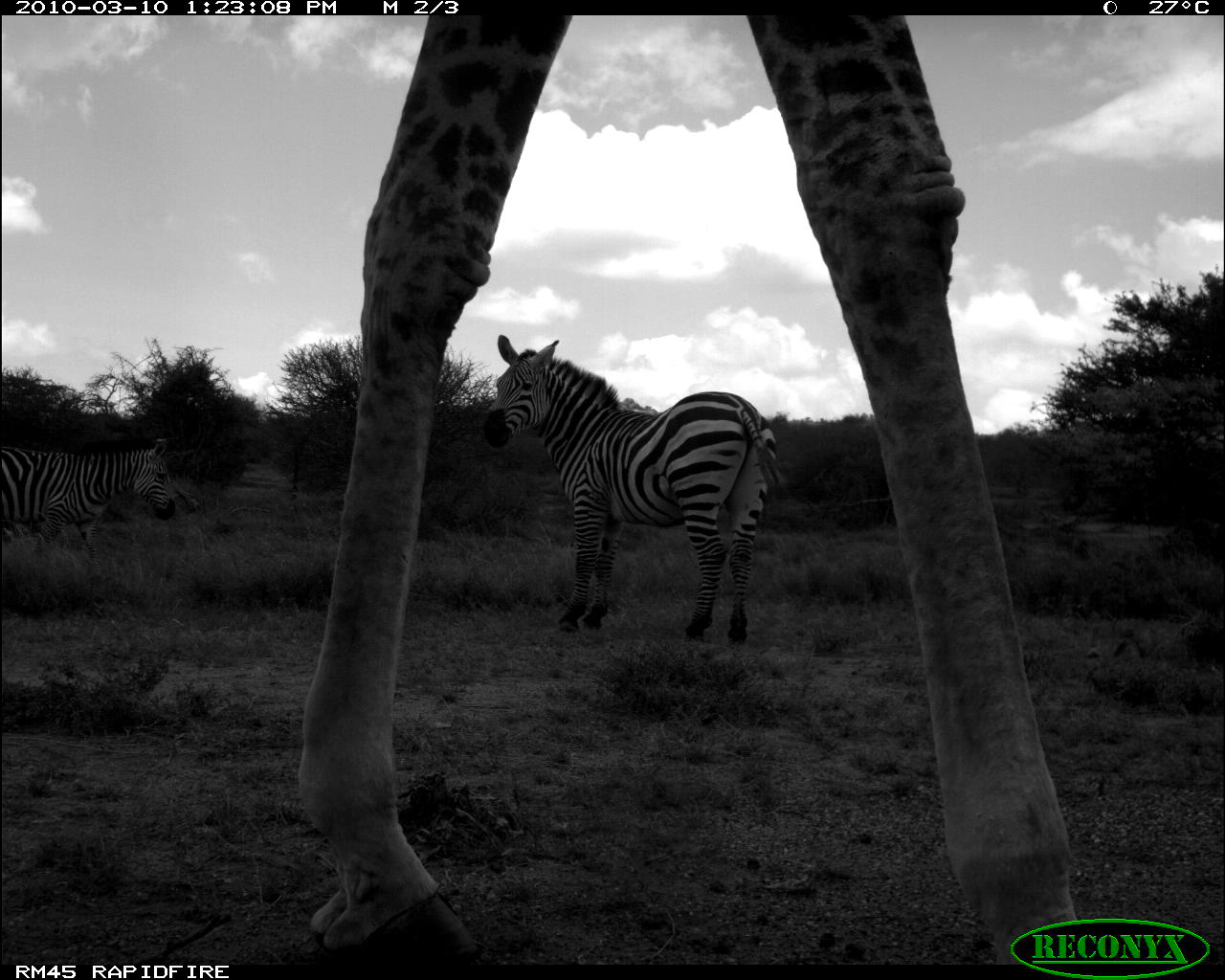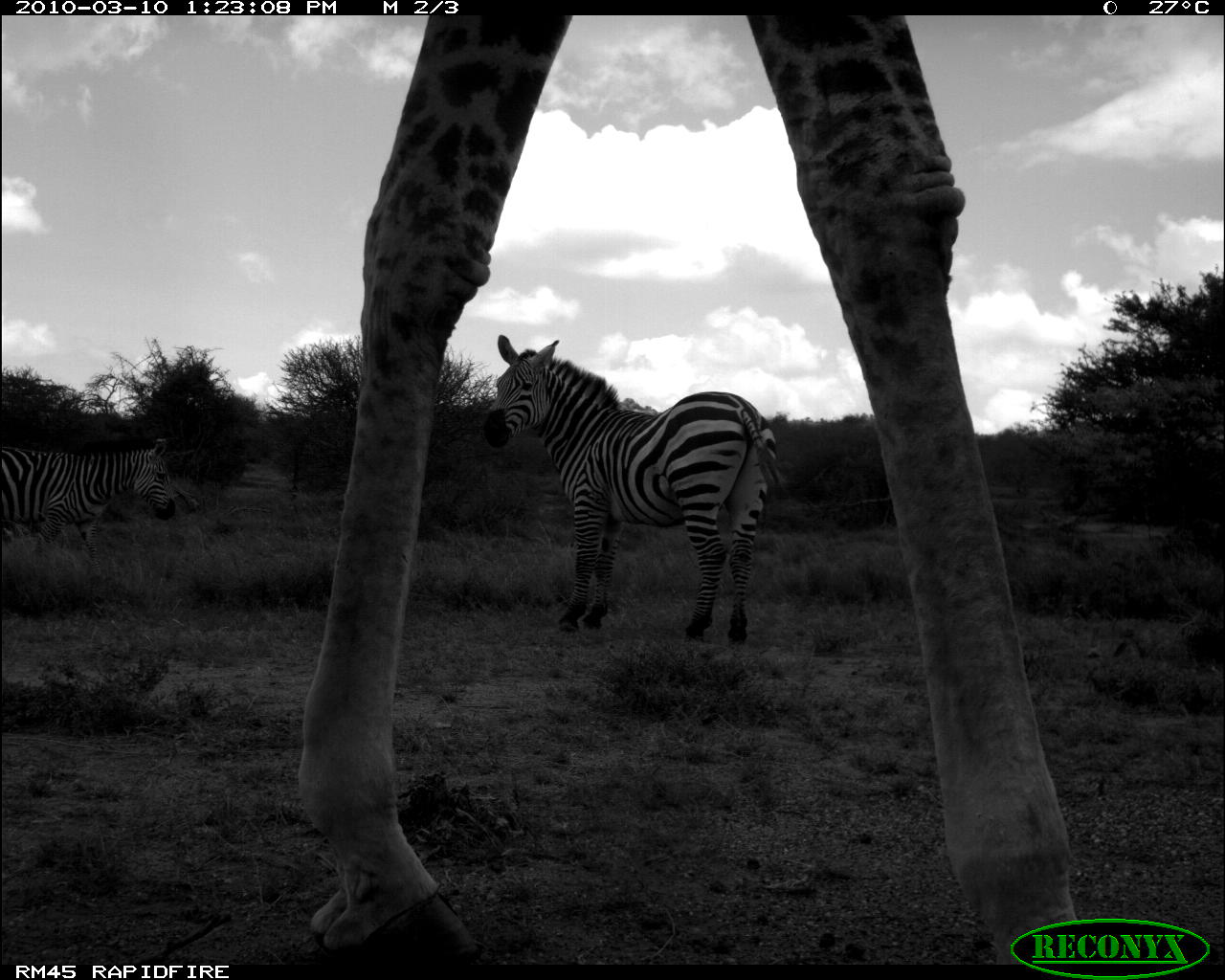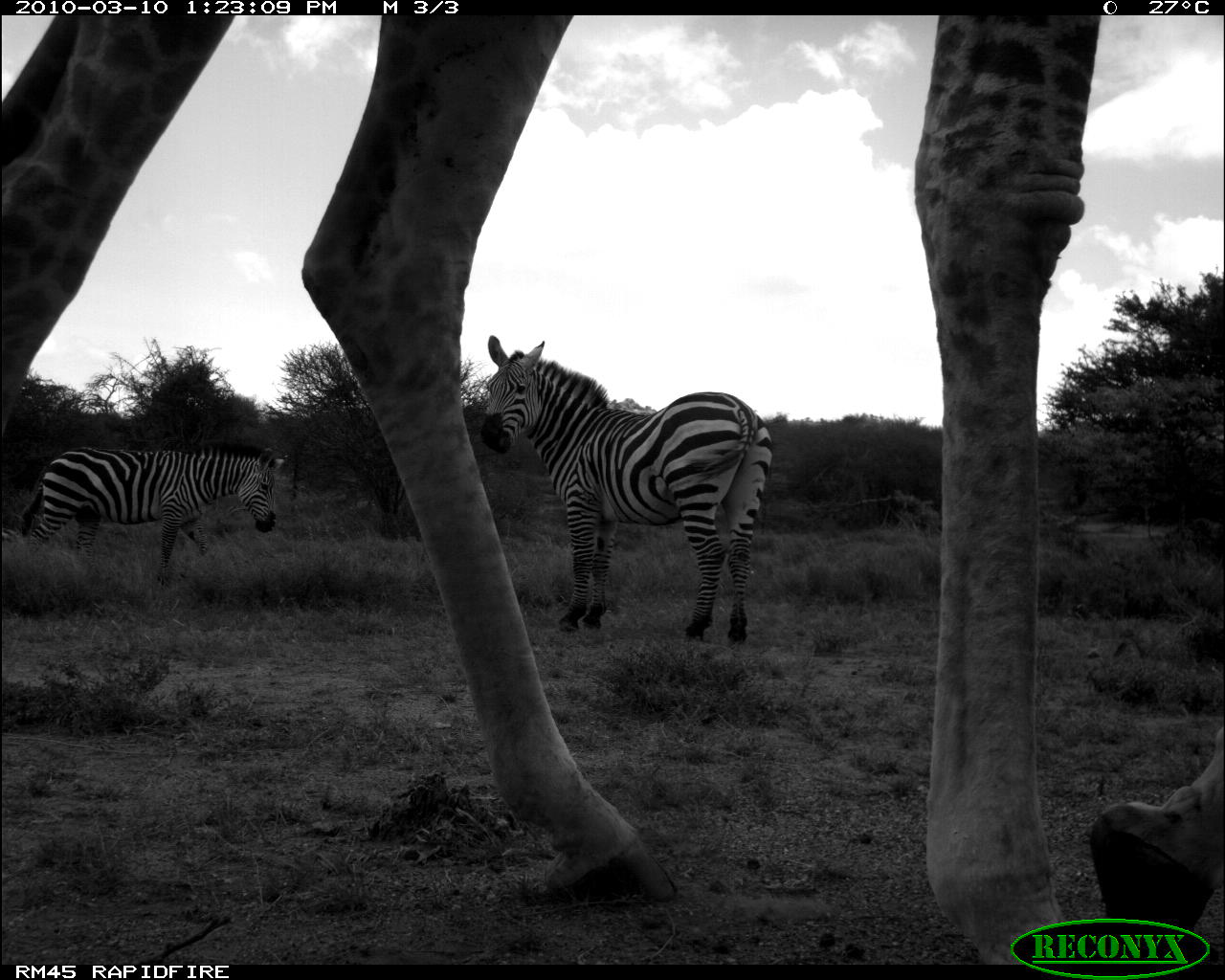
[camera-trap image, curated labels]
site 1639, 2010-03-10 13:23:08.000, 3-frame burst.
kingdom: Animalia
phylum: Chordata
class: Mammalia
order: Perissodactyla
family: Equidae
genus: Equus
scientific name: Equus quagga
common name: plains zebra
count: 2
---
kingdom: Animalia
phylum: Chordata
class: Mammalia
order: Artiodactyla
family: Giraffidae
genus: Giraffa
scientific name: Giraffa camelopardalis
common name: giraffe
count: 1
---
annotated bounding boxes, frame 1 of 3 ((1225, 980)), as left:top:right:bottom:
equus quagga: 296:11:1085:963; 477:334:791:645; 1:435:180:560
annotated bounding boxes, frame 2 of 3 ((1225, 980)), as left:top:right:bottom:
giraffa camelopardalis: 292:14:1084:961; 479:334:790:648; 0:432:179:559